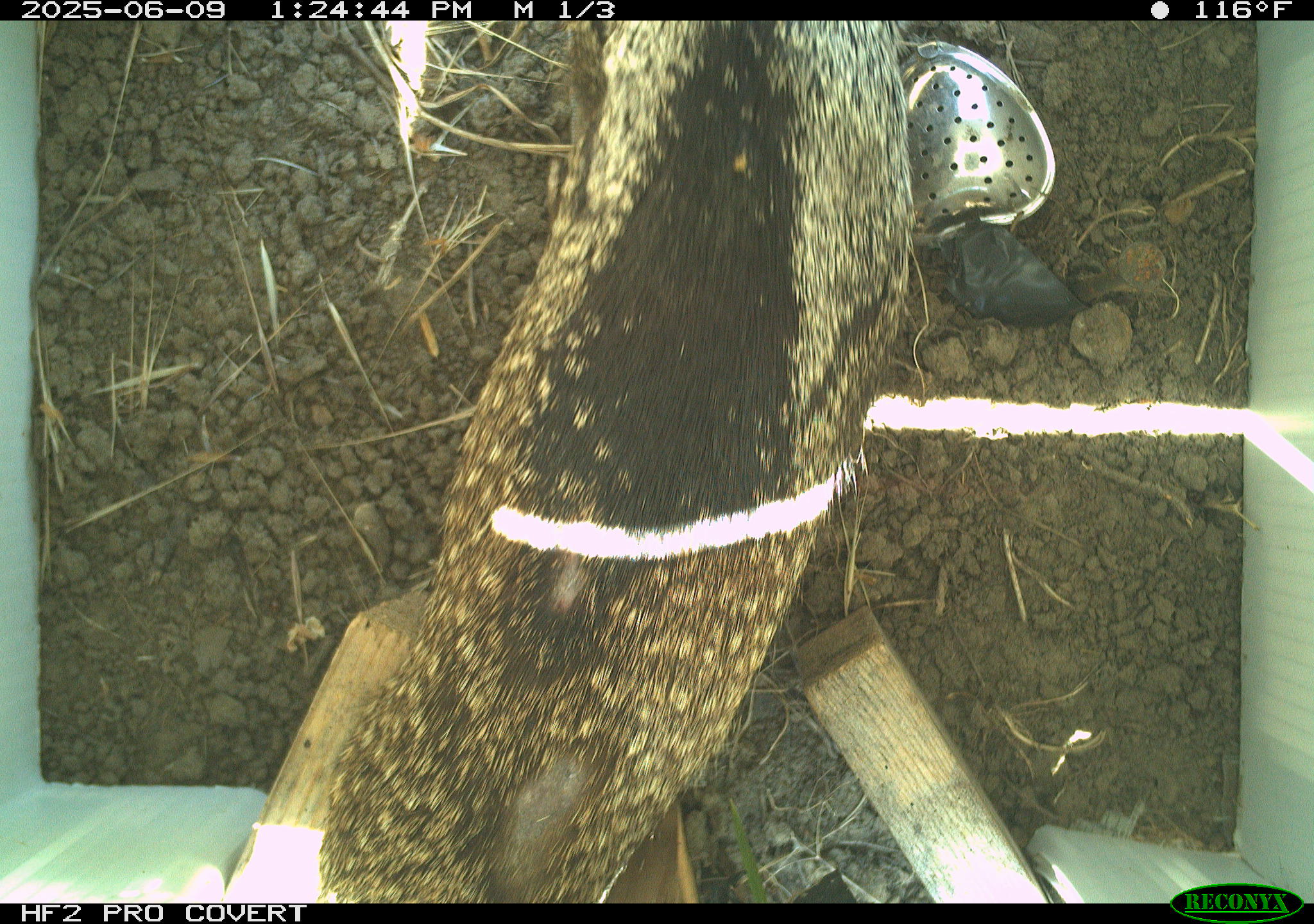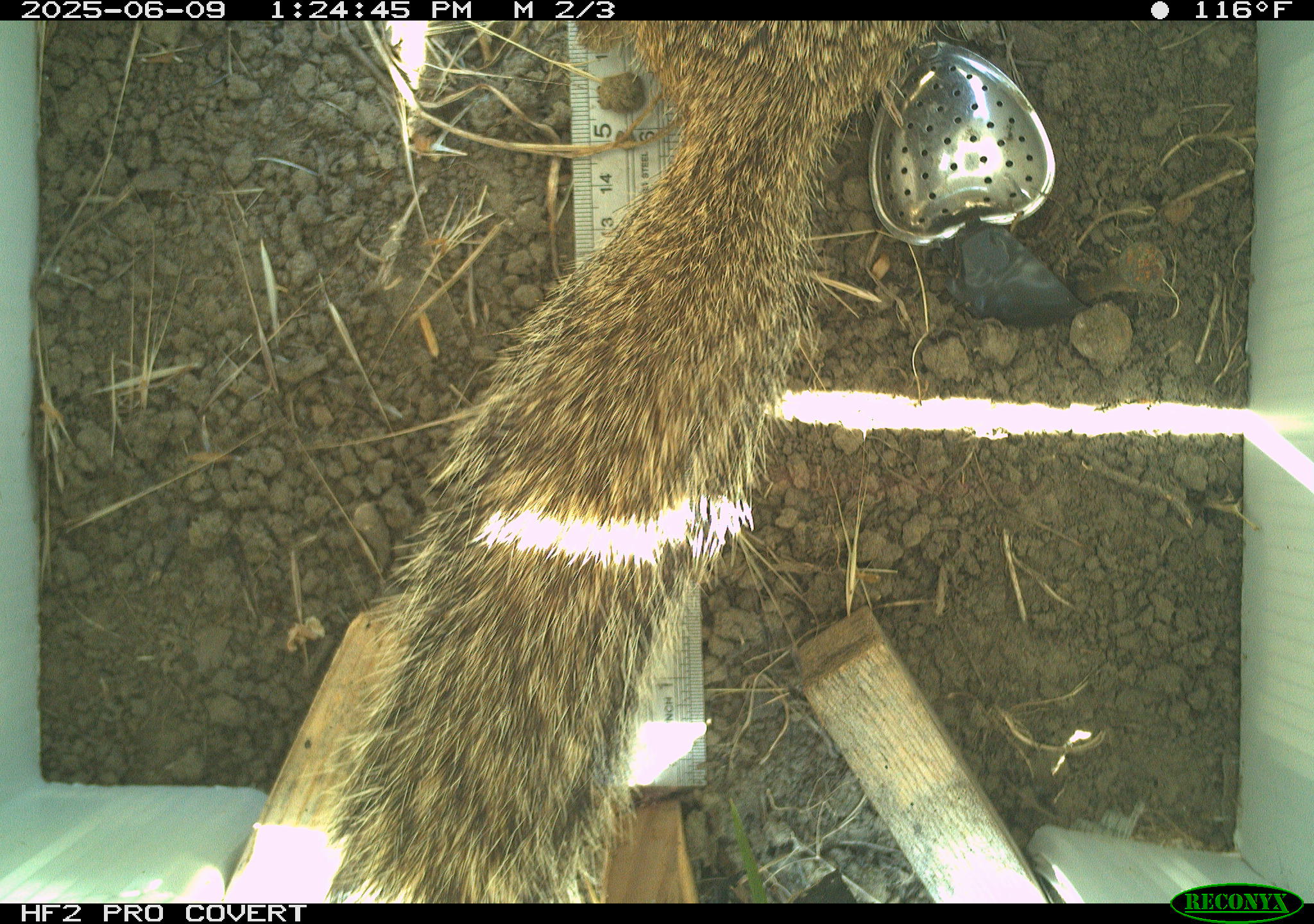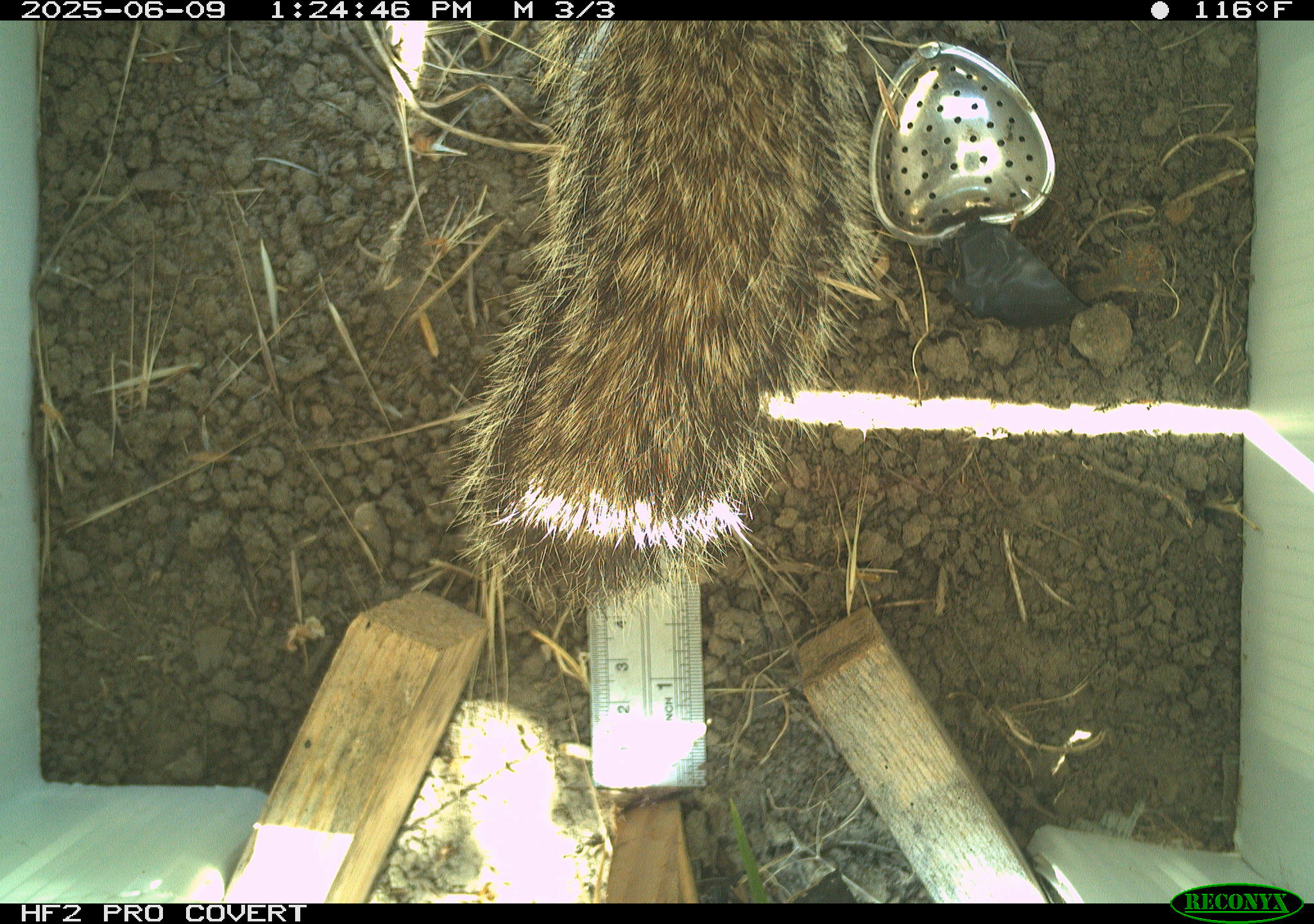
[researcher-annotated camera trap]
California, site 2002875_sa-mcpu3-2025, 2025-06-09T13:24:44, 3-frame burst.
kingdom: Animalia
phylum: Chordata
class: Mammalia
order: Rodentia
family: Sciuridae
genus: Otospermophilus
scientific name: Otospermophilus beecheyi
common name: california ground squirrel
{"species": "california ground squirrel (Otospermophilus beecheyi)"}